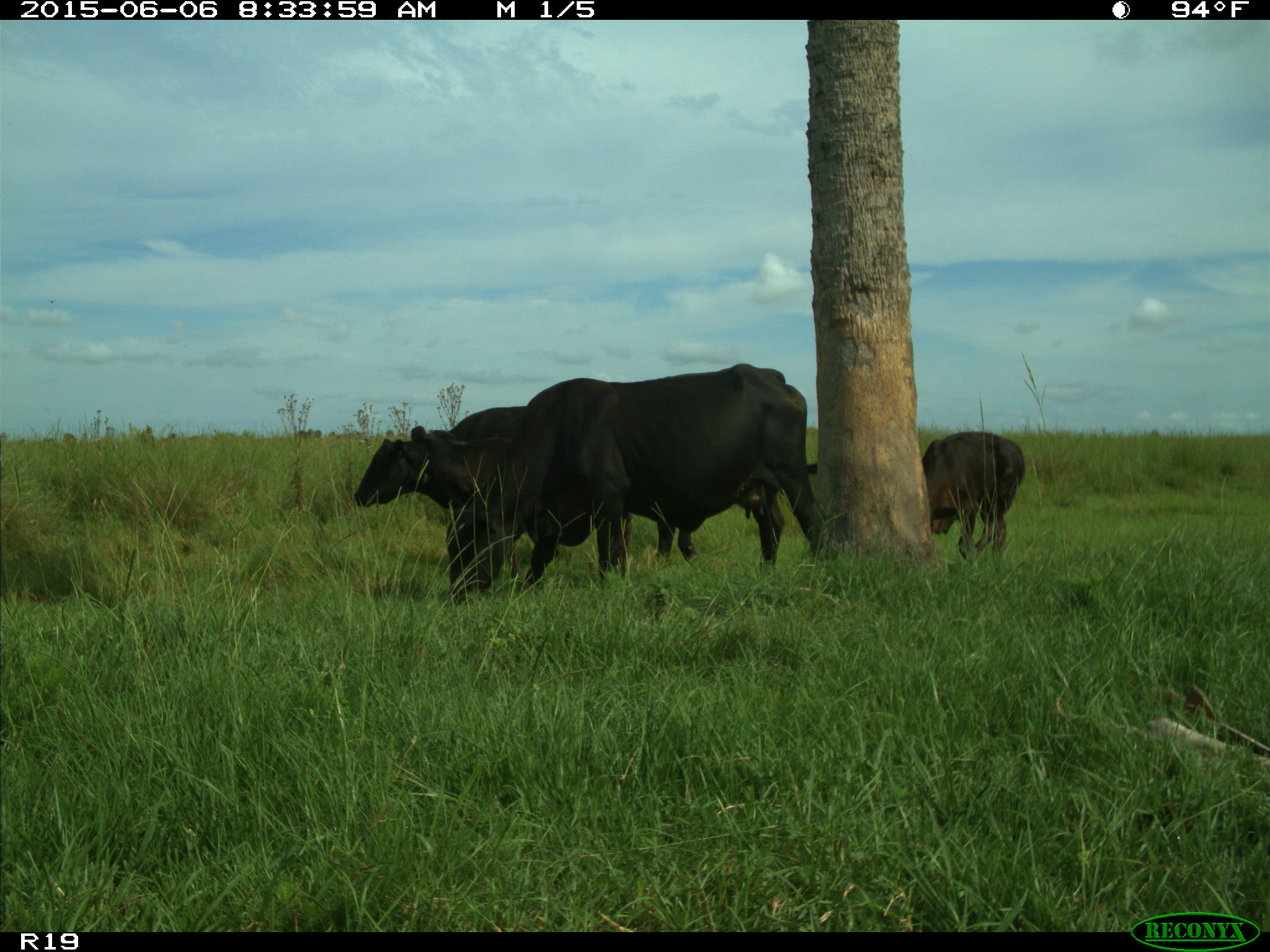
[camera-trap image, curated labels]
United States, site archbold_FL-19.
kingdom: Animalia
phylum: Chordata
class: Mammalia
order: Artiodactyla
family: Bovidae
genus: Bos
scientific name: Bos taurus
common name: domestic cow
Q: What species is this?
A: Bos taurus (domestic cow).